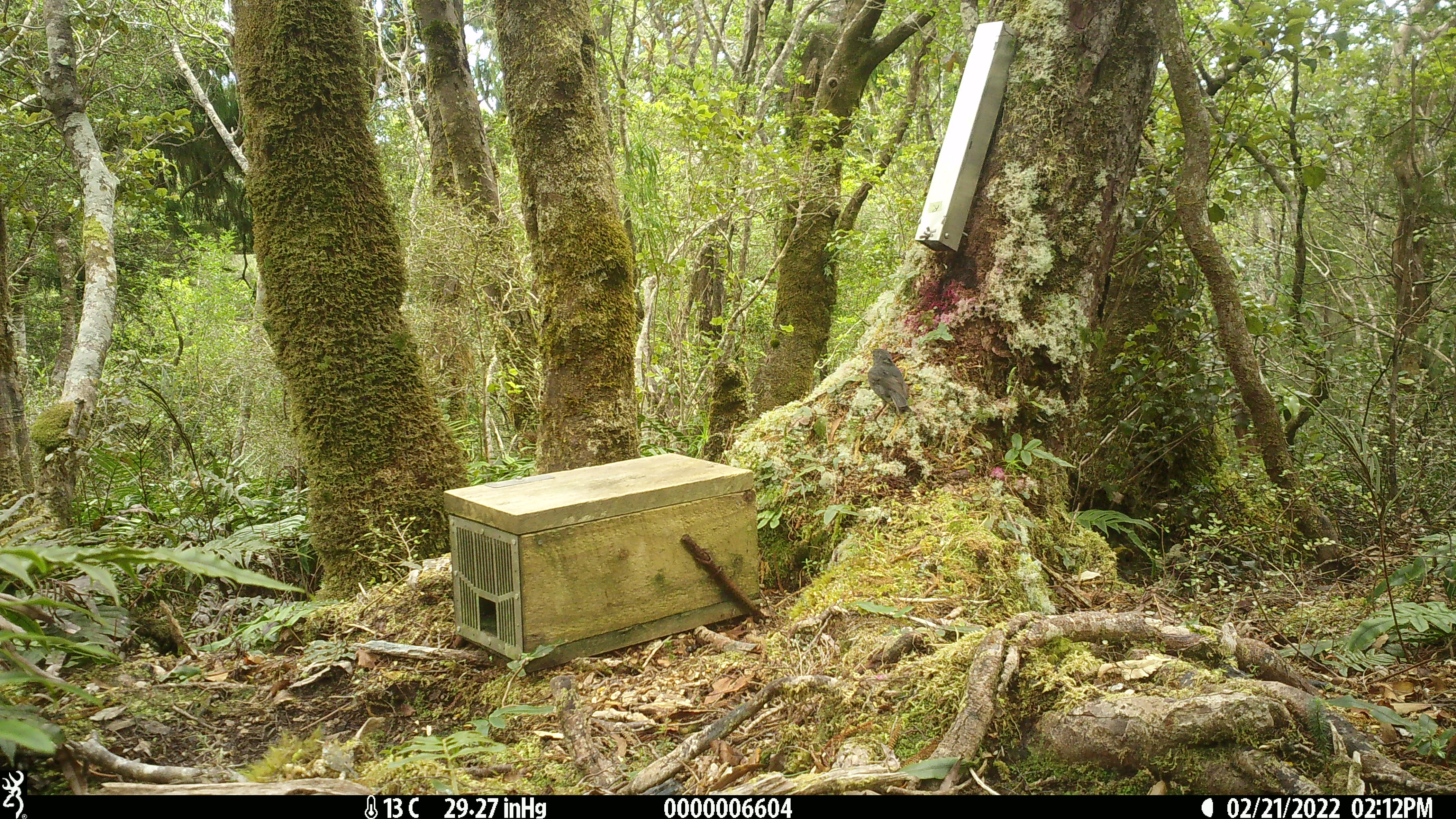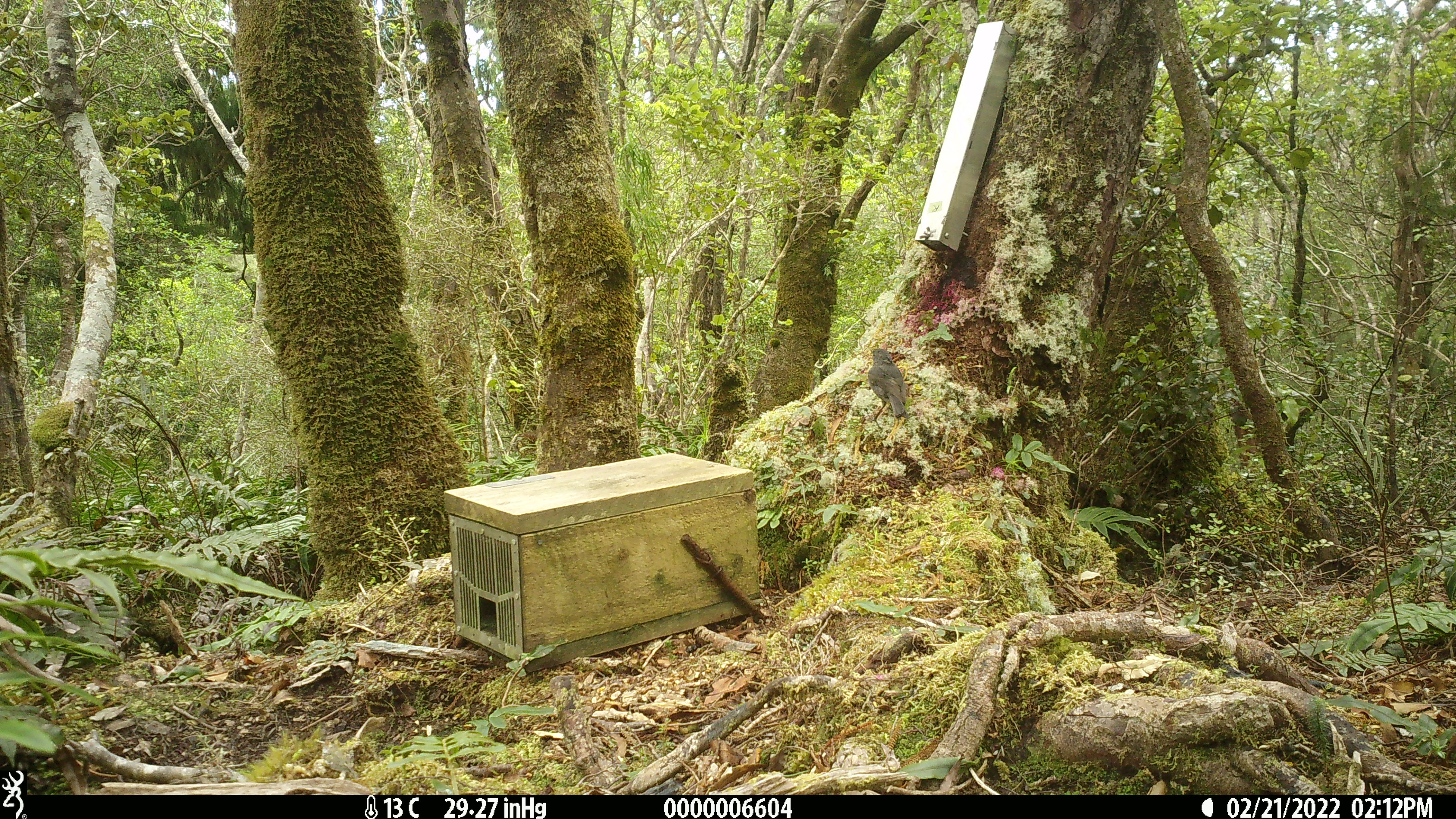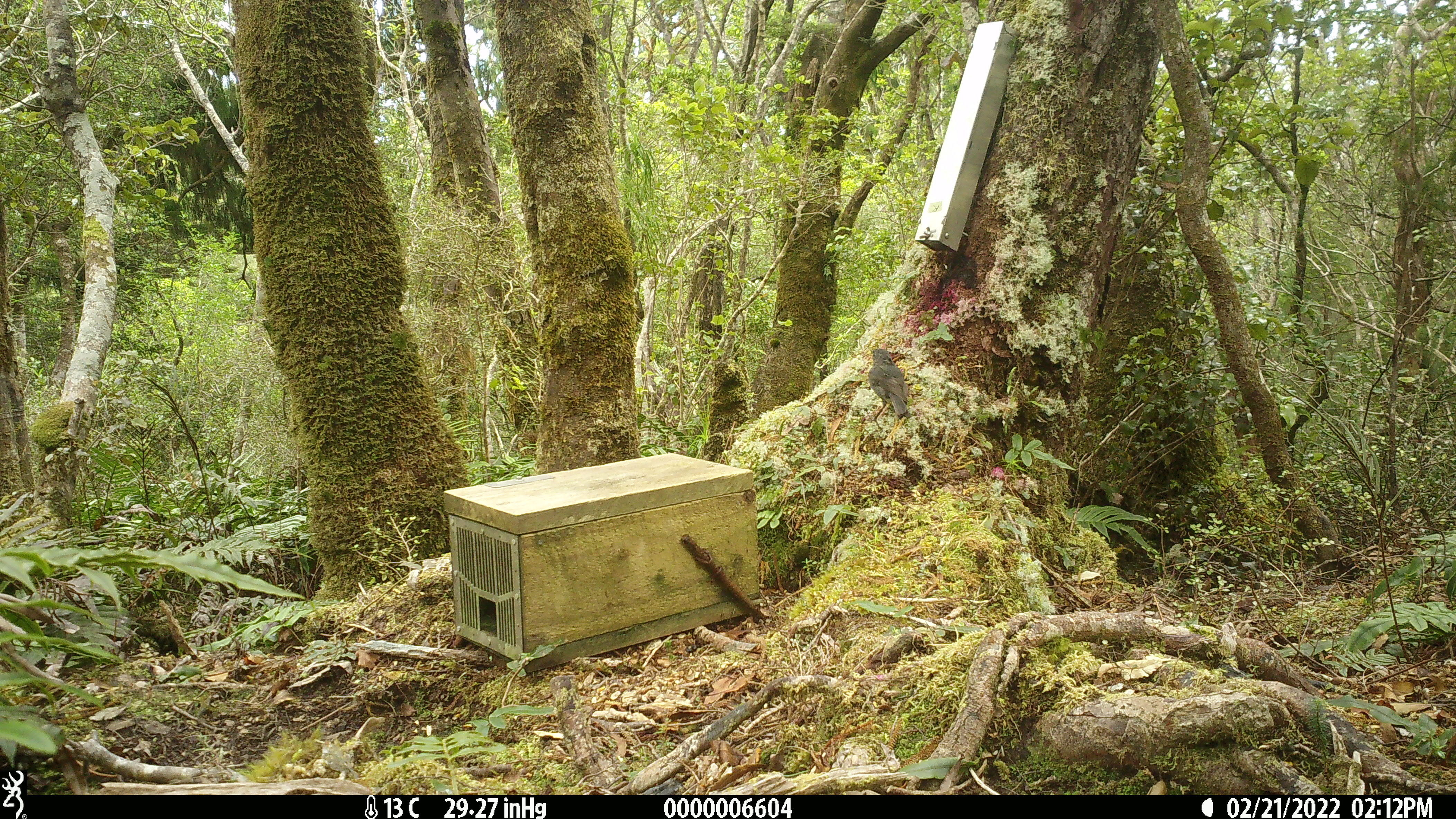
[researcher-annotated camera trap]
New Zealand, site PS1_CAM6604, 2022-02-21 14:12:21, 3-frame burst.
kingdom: Animalia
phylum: Chordata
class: Aves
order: Passeriformes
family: Petroicidae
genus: Petroica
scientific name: Petroica australis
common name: new zealand robin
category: robin